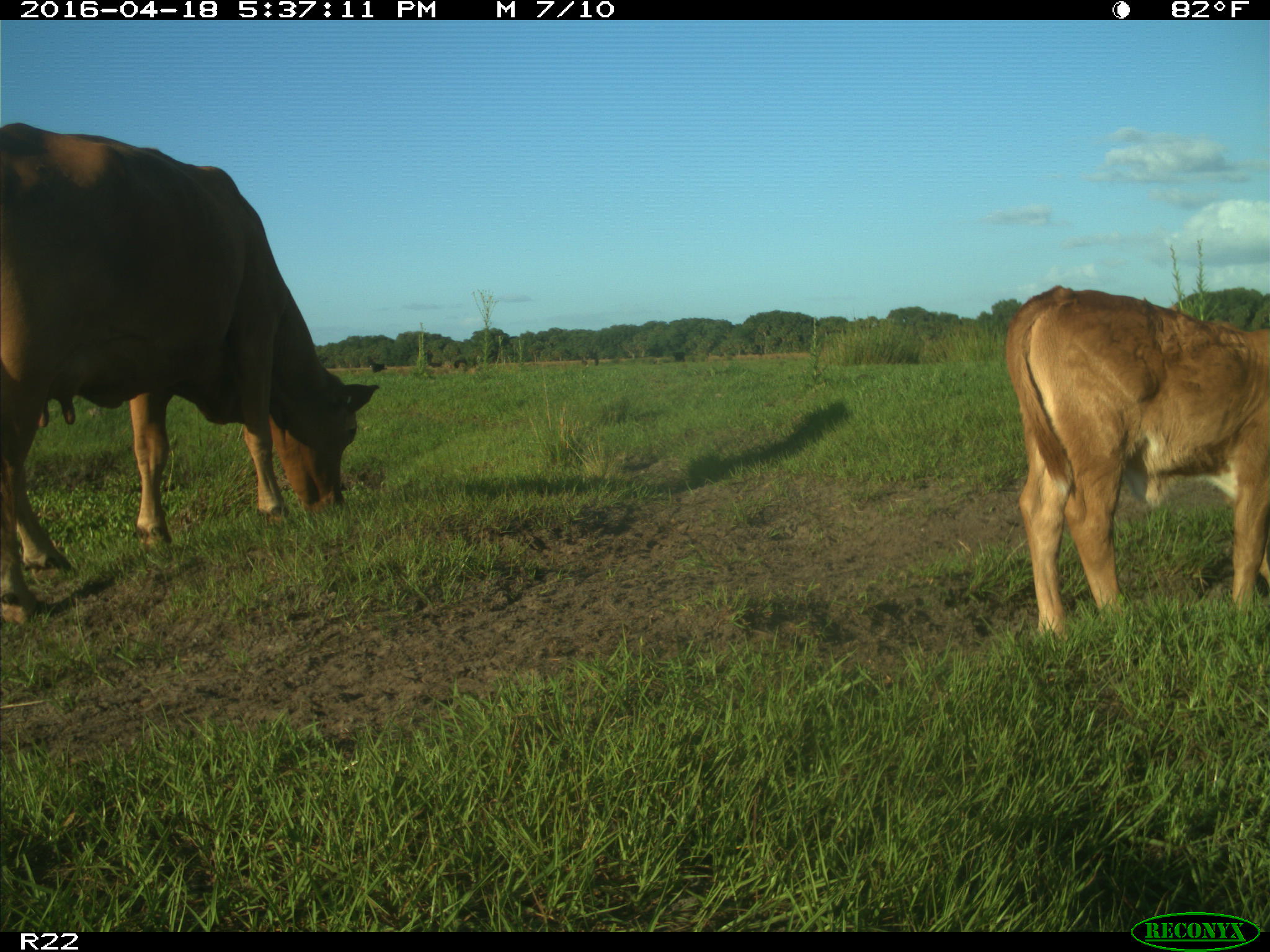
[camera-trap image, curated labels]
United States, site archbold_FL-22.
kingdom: Animalia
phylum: Chordata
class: Mammalia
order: Artiodactyla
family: Bovidae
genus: Bos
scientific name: Bos taurus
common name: domestic cow